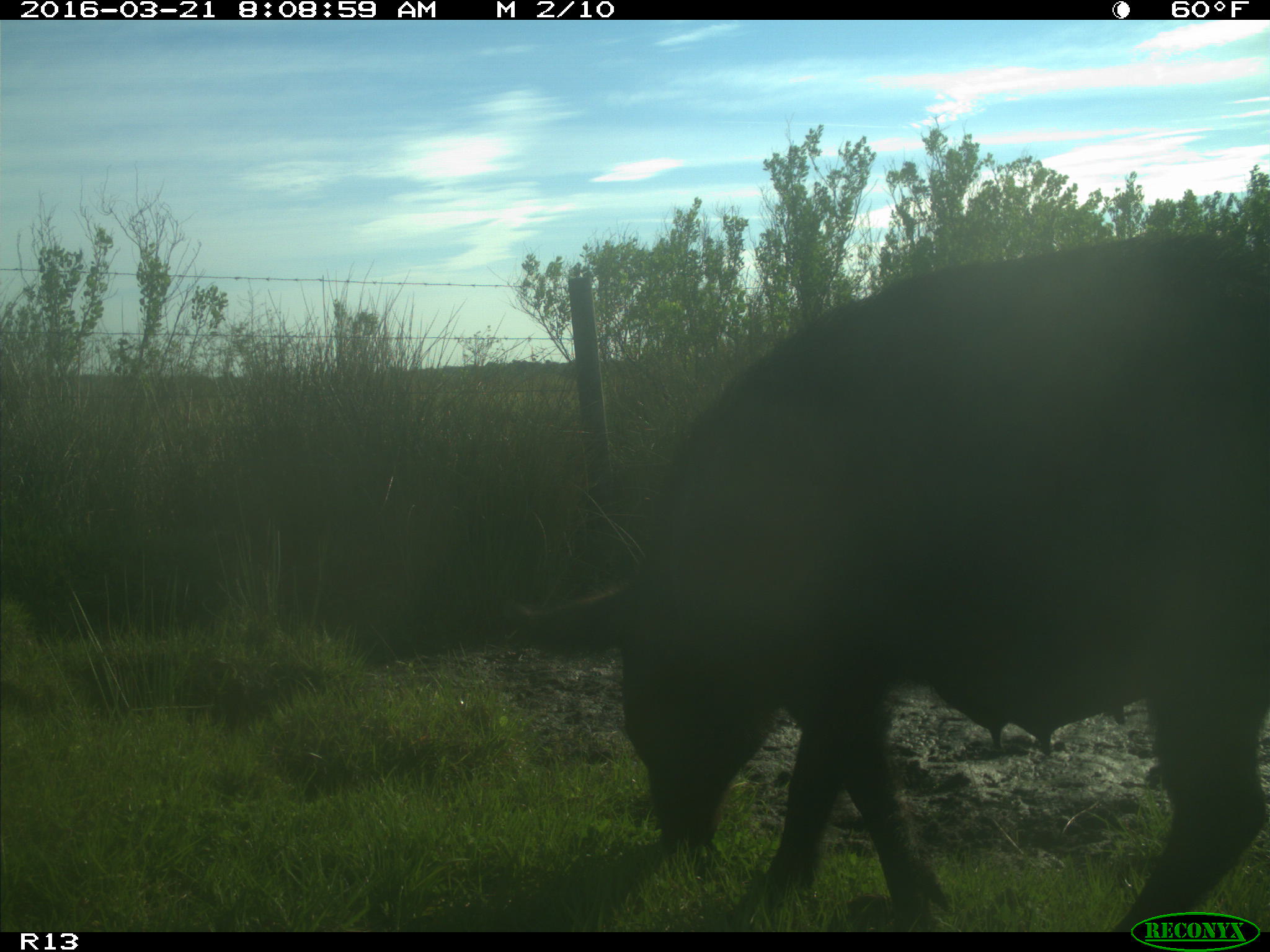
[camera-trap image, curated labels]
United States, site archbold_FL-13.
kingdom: Animalia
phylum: Chordata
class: Mammalia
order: Artiodactyla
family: Suidae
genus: Sus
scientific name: Sus scrofa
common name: wild boar